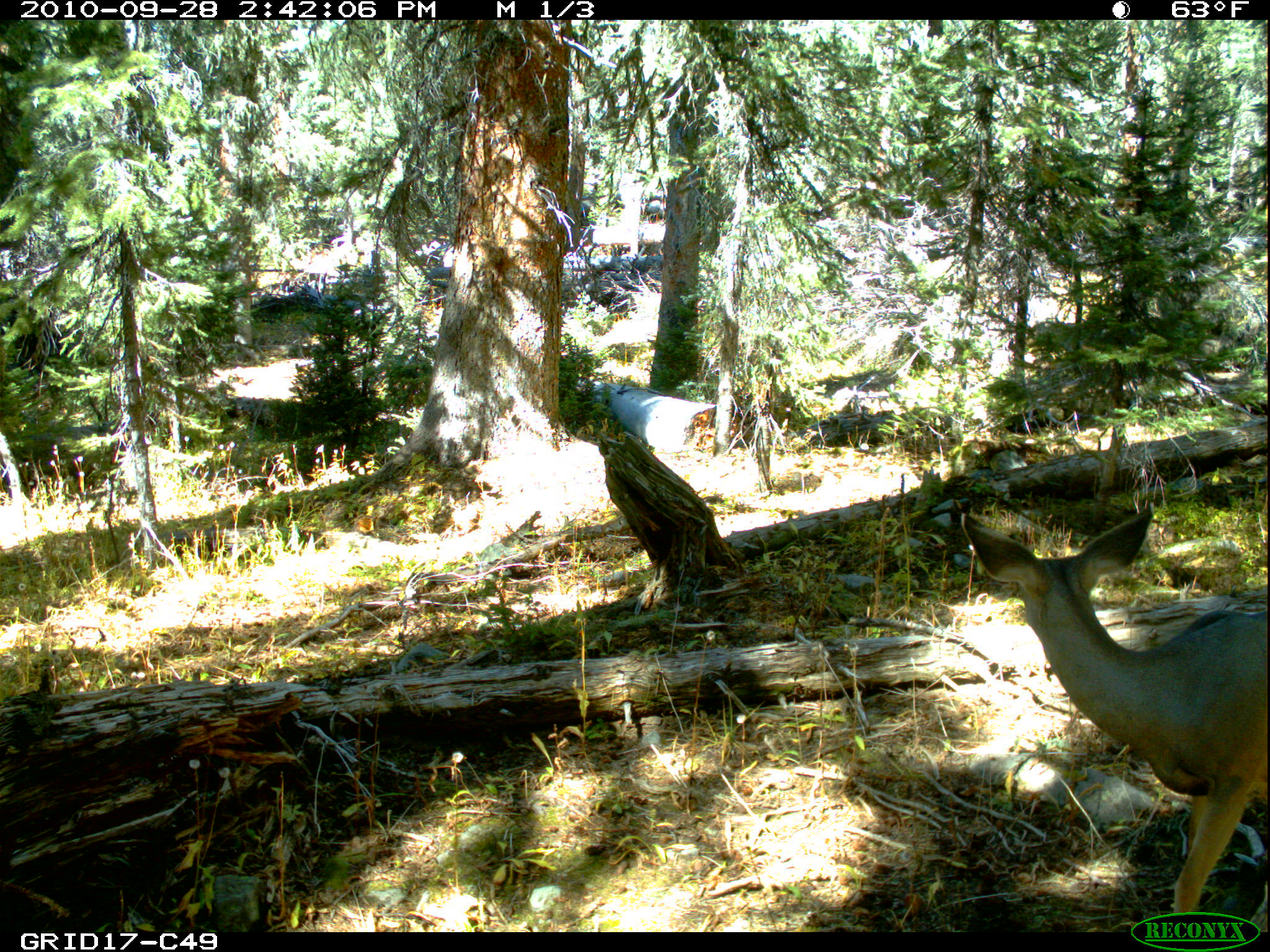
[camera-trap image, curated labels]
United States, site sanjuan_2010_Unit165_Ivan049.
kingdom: Animalia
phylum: Chordata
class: Mammalia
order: Artiodactyla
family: Cervidae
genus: Odocoileus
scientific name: Odocoileus hemionus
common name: mule deer